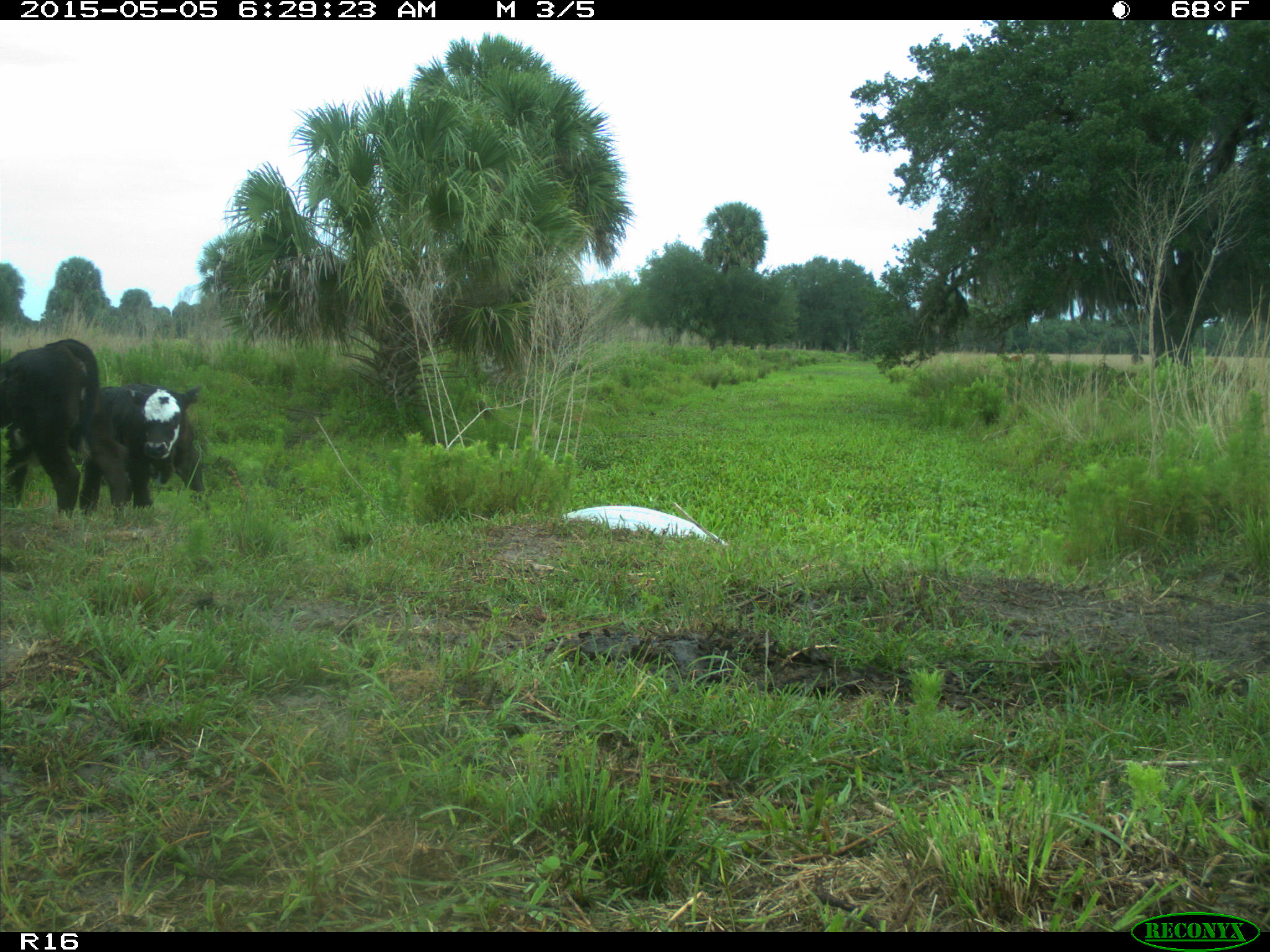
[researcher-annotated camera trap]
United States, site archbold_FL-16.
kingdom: Animalia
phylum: Chordata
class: Mammalia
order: Artiodactyla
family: Bovidae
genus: Bos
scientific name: Bos taurus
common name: domestic cow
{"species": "Bos taurus (domestic cow)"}